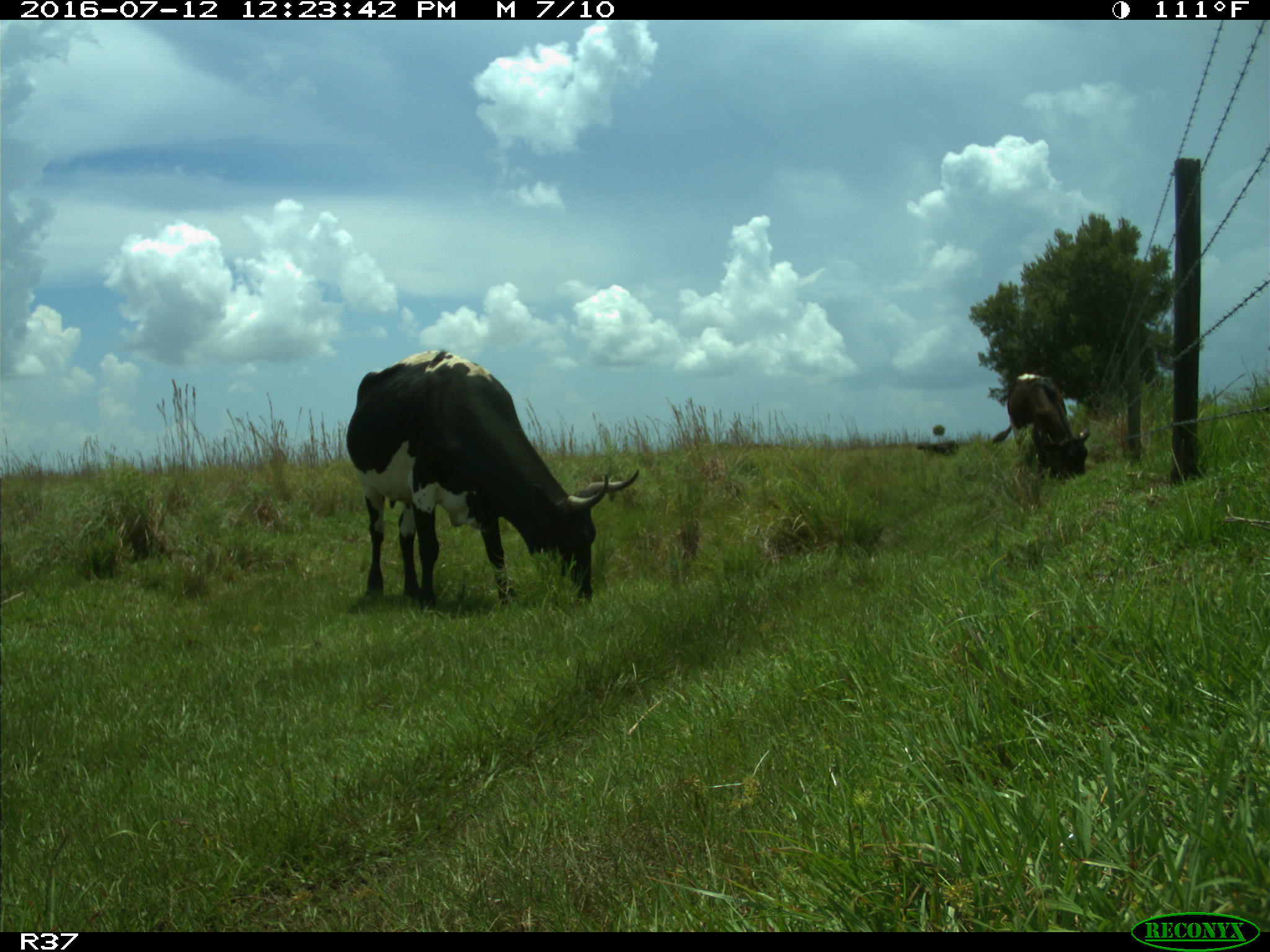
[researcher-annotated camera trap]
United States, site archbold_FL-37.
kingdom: Animalia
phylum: Chordata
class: Mammalia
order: Artiodactyla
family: Bovidae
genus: Bos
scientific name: Bos taurus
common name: domestic cow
Bos taurus (domestic cow).